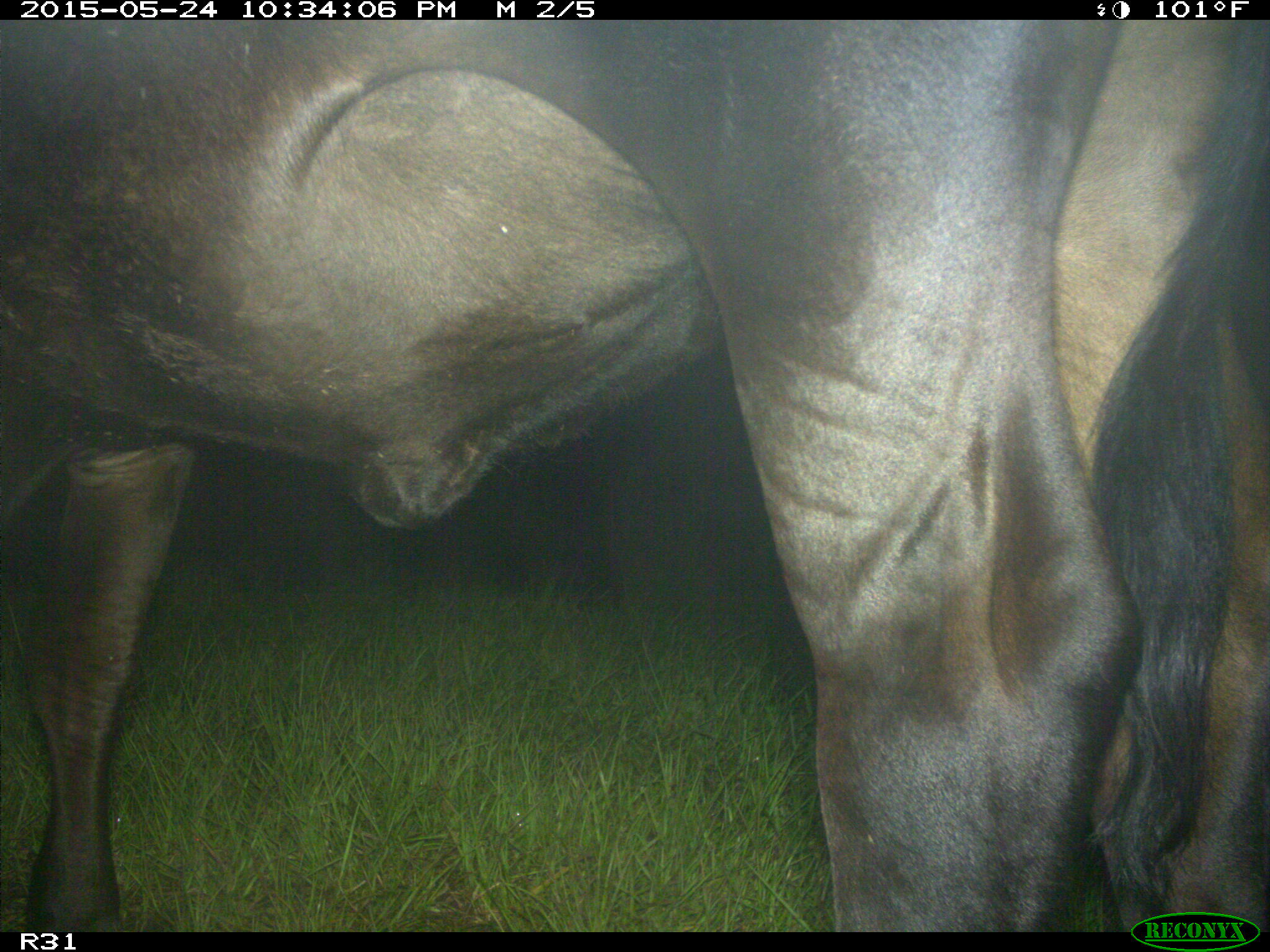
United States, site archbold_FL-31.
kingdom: Animalia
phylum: Chordata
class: Mammalia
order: Artiodactyla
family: Bovidae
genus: Bos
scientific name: Bos taurus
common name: domestic cow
Bos taurus (domestic cow).